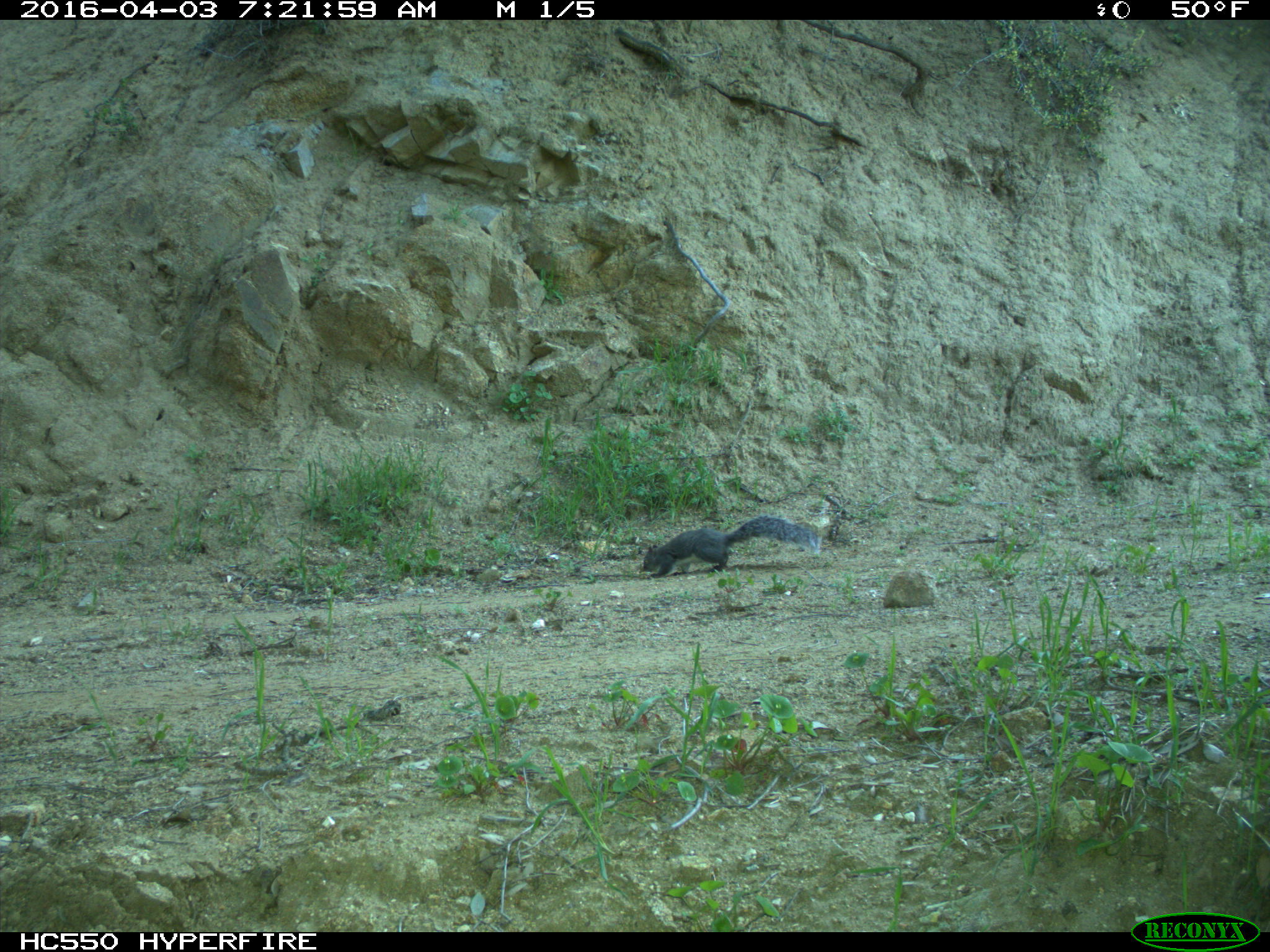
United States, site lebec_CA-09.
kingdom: Animalia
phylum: Chordata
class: Mammalia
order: Rodentia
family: Sciuridae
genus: Sciurus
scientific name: Sciurus carolinensis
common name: eastern gray squirrel